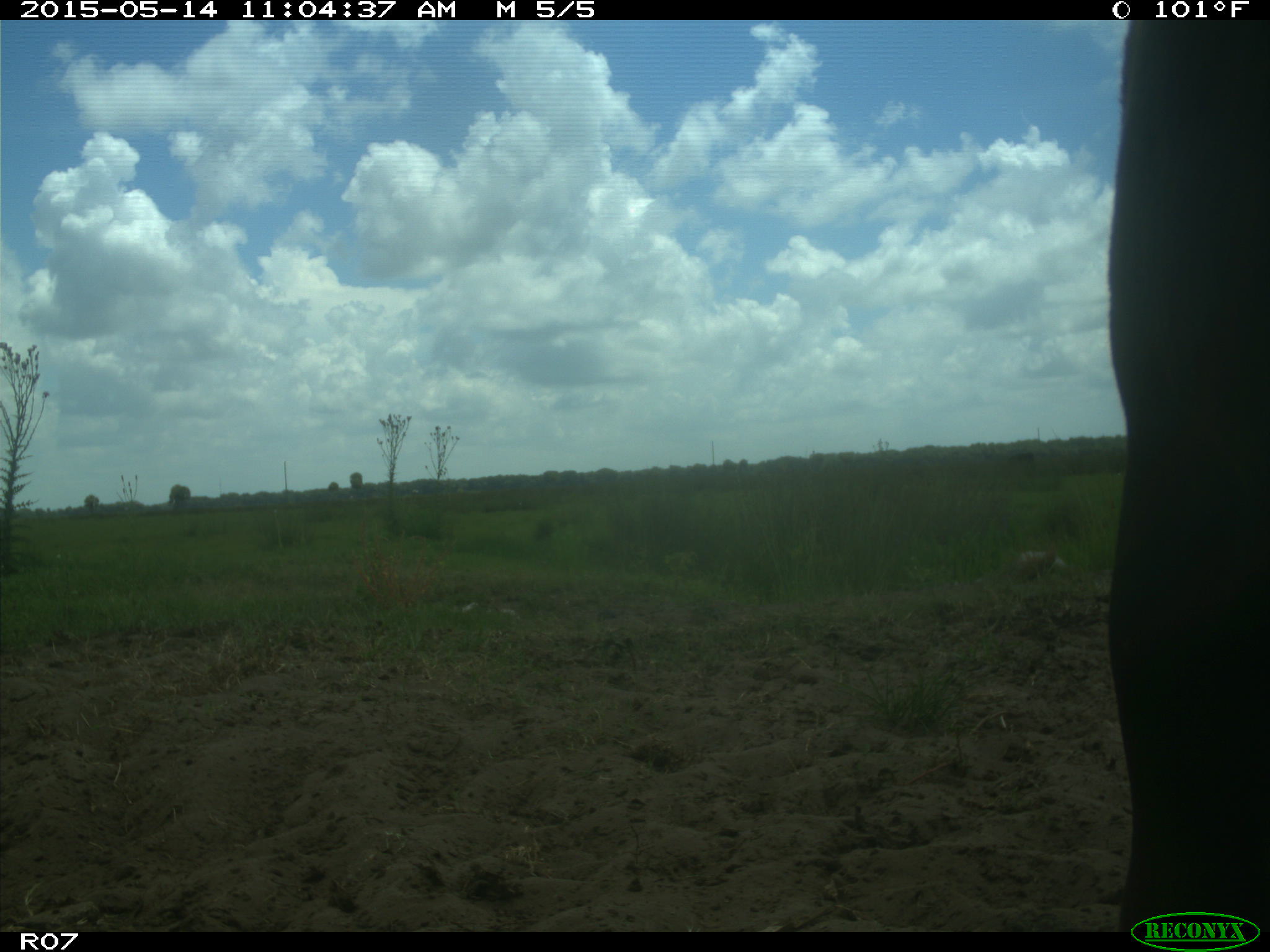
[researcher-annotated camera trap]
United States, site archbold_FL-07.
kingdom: Animalia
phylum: Chordata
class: Mammalia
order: Artiodactyla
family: Bovidae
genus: Bos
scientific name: Bos taurus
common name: domestic cow